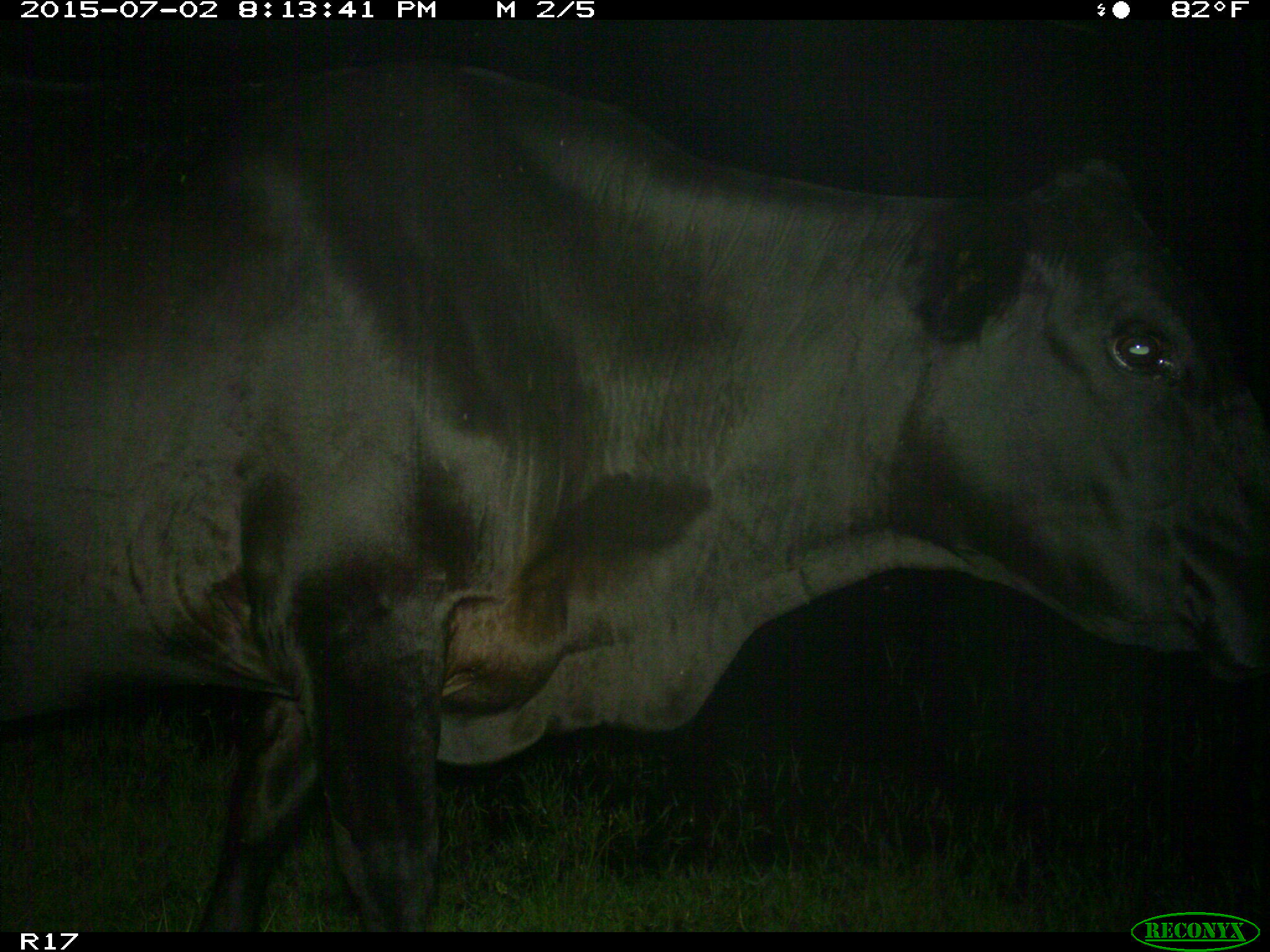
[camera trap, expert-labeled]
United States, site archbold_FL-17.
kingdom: Animalia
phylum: Chordata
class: Mammalia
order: Artiodactyla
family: Bovidae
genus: Bos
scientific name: Bos taurus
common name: domestic cow